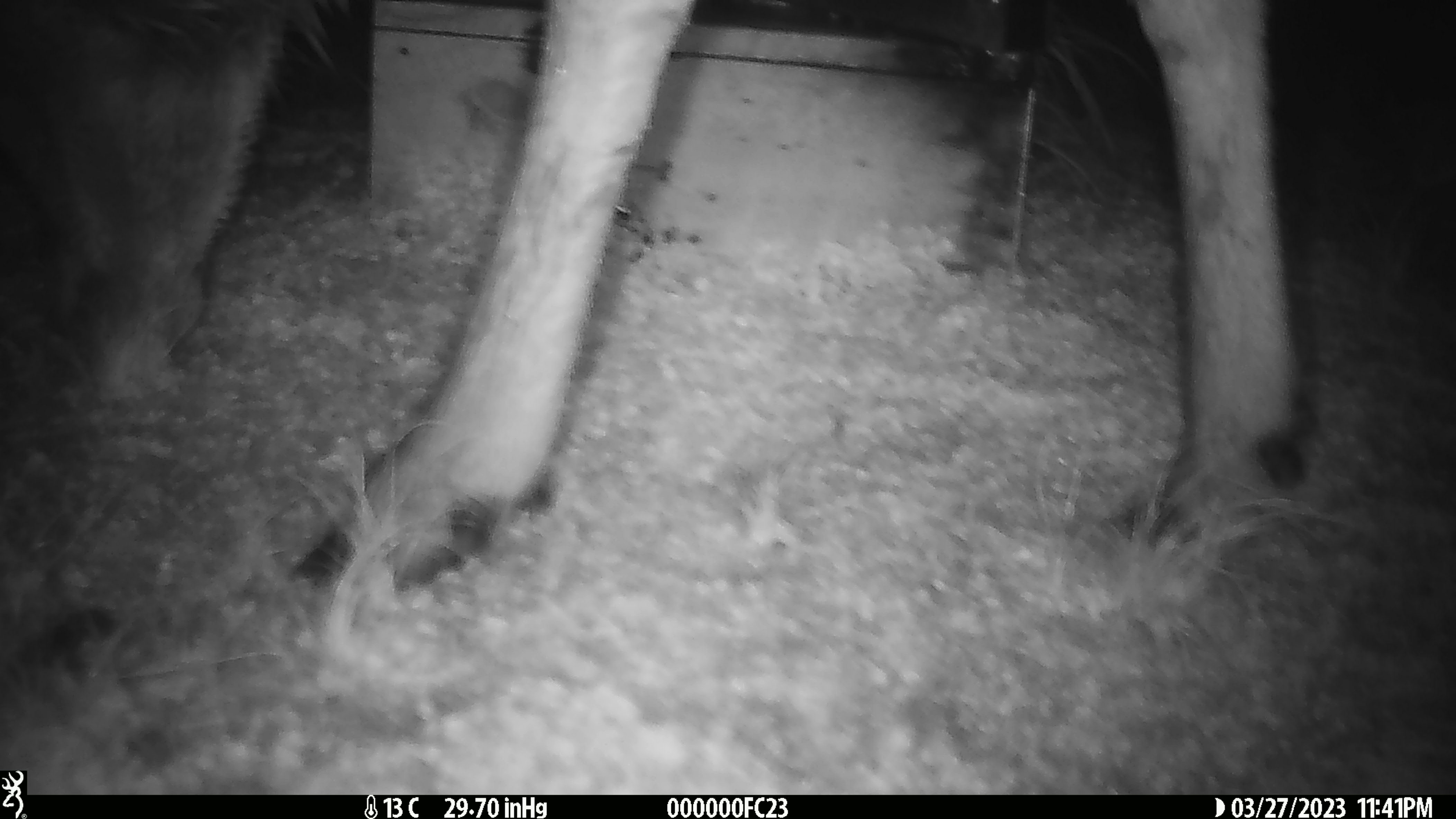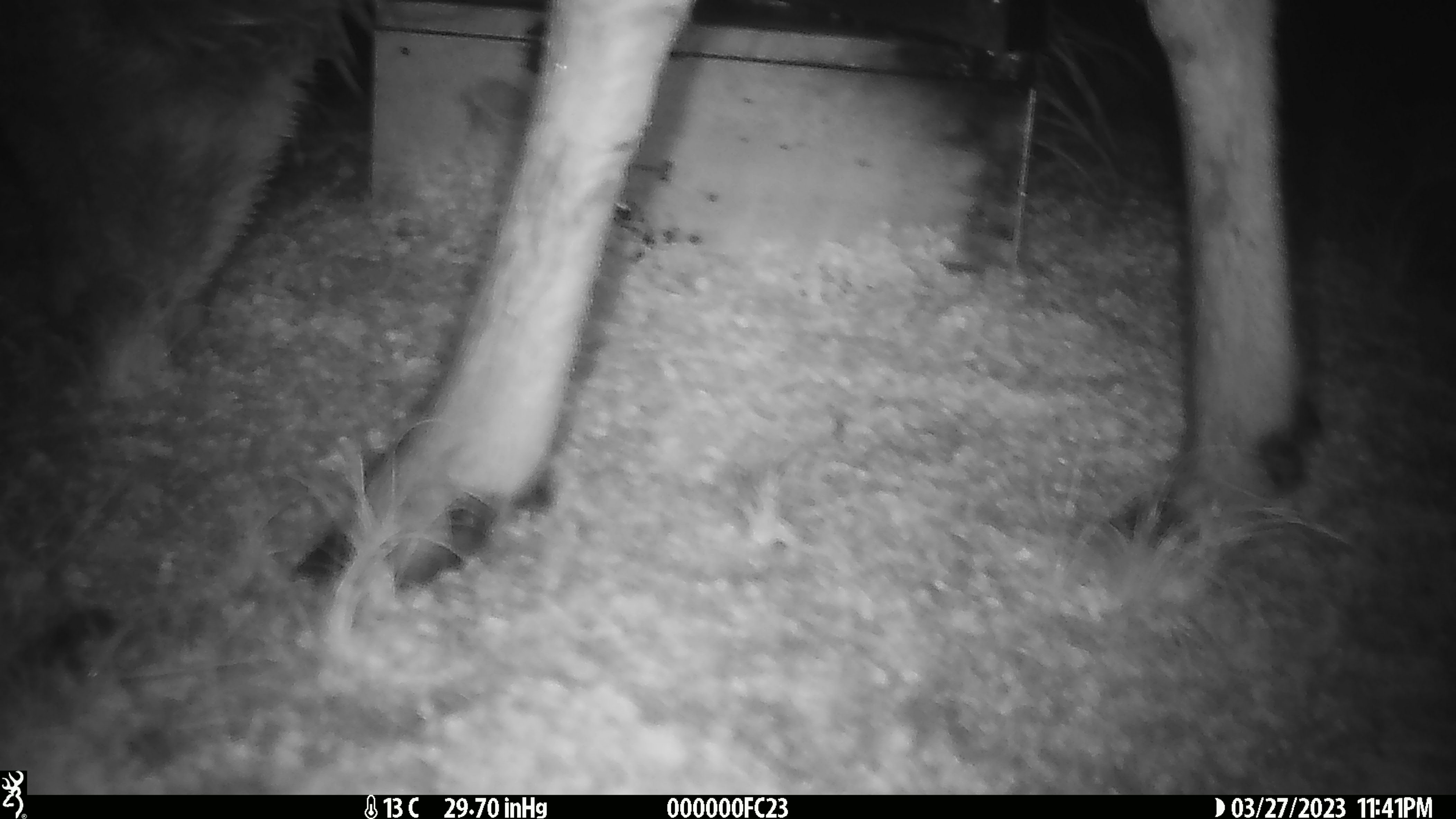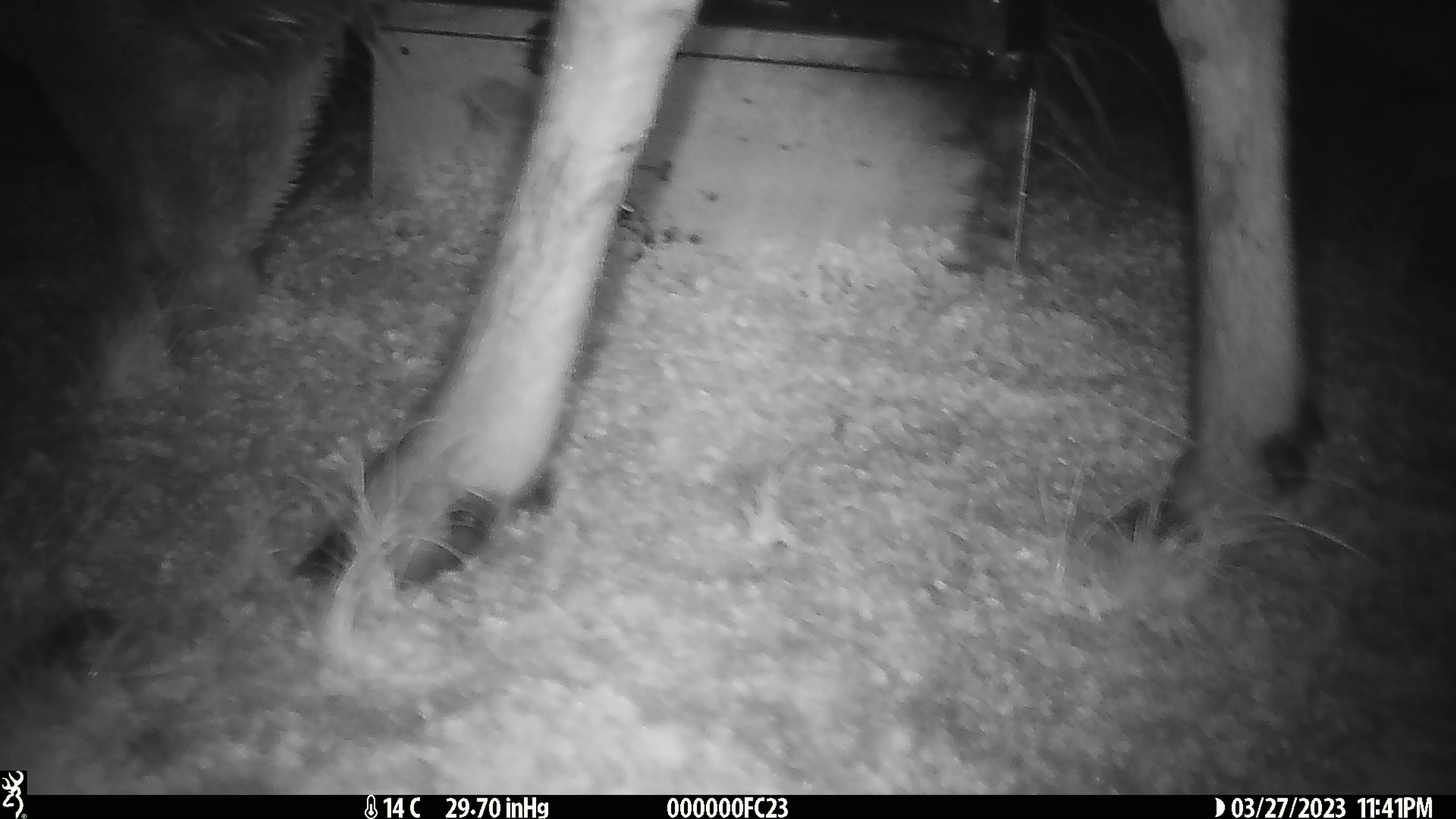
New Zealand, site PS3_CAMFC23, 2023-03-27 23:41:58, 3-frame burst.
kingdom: Animalia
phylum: Chordata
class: Mammalia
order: Artiodactyla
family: Cervidae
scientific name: Cervidae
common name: deer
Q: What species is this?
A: Deer (Cervidae).